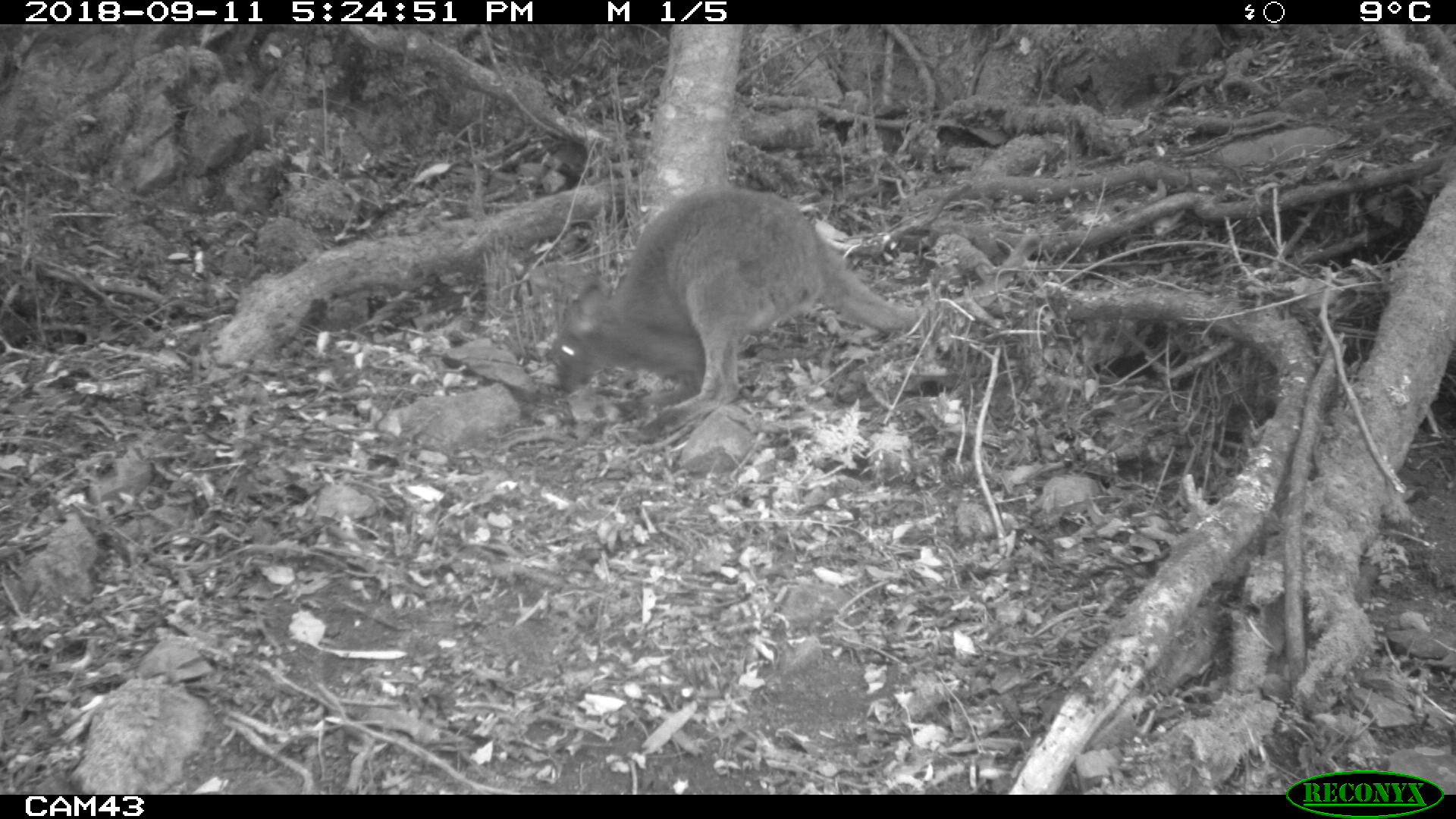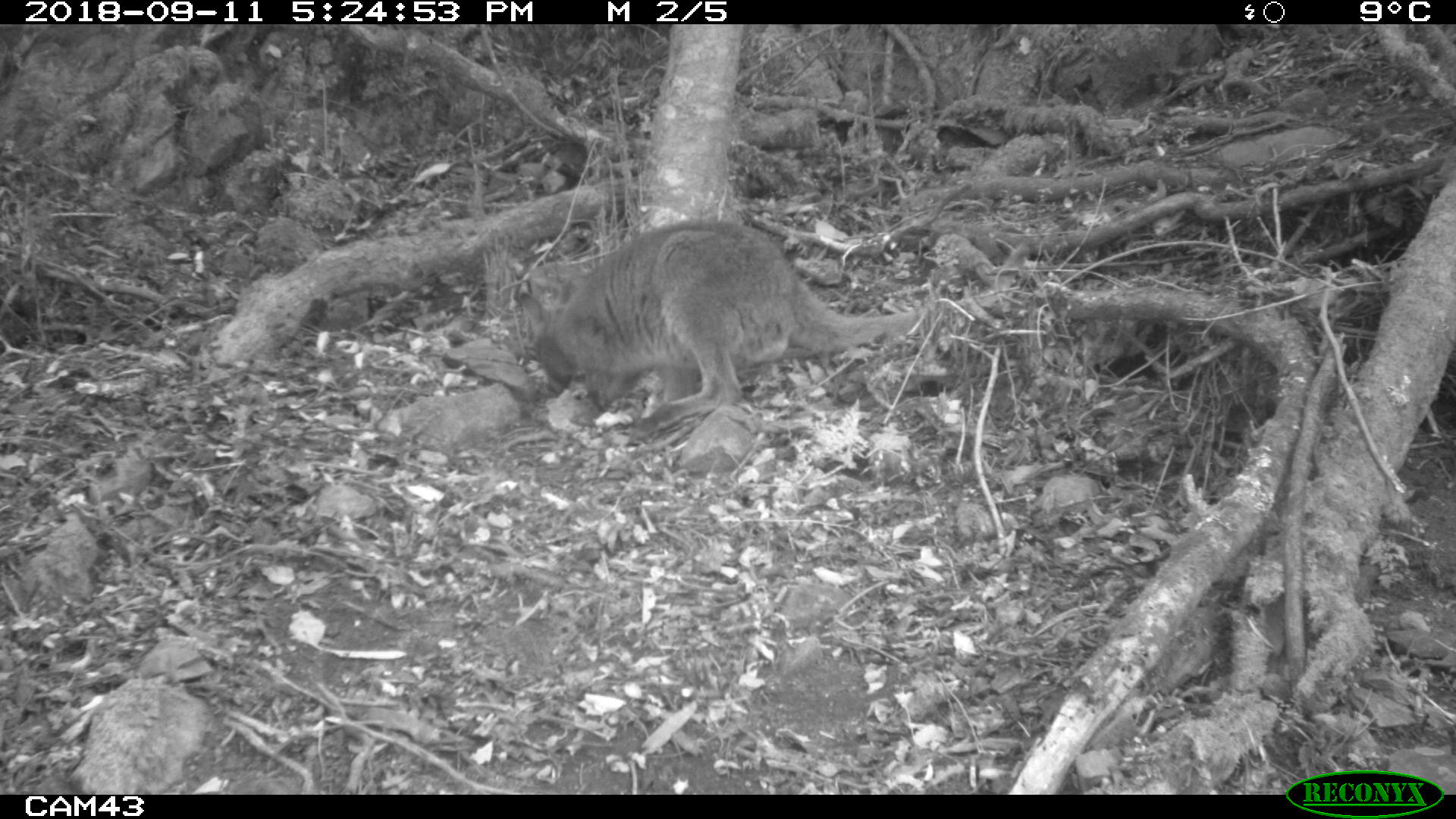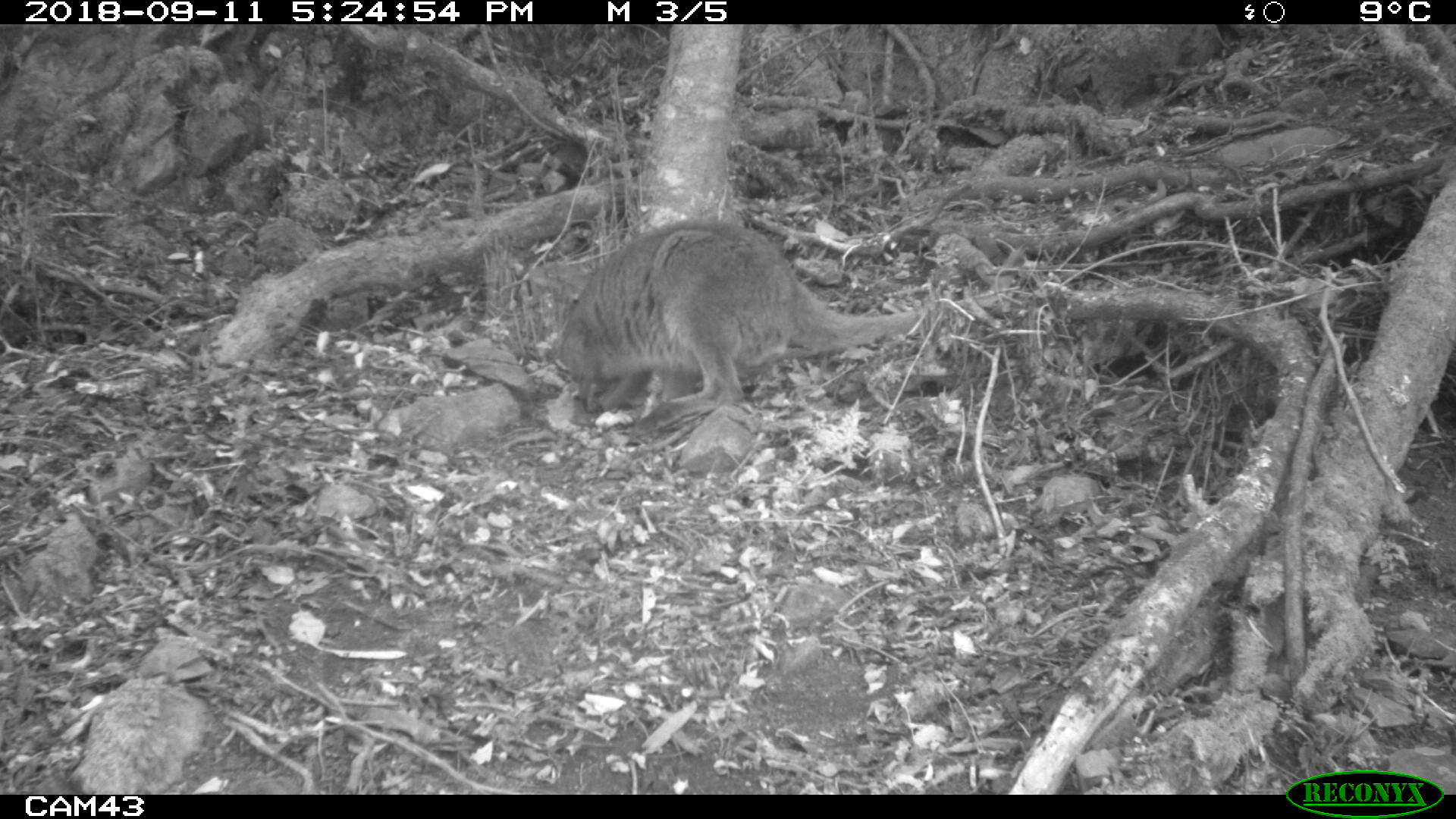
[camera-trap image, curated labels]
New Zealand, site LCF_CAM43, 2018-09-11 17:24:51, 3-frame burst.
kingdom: Animalia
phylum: Chordata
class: Mammalia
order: Diprotodontia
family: Macropodidae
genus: Notamacropus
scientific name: Notamacropus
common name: wallaby